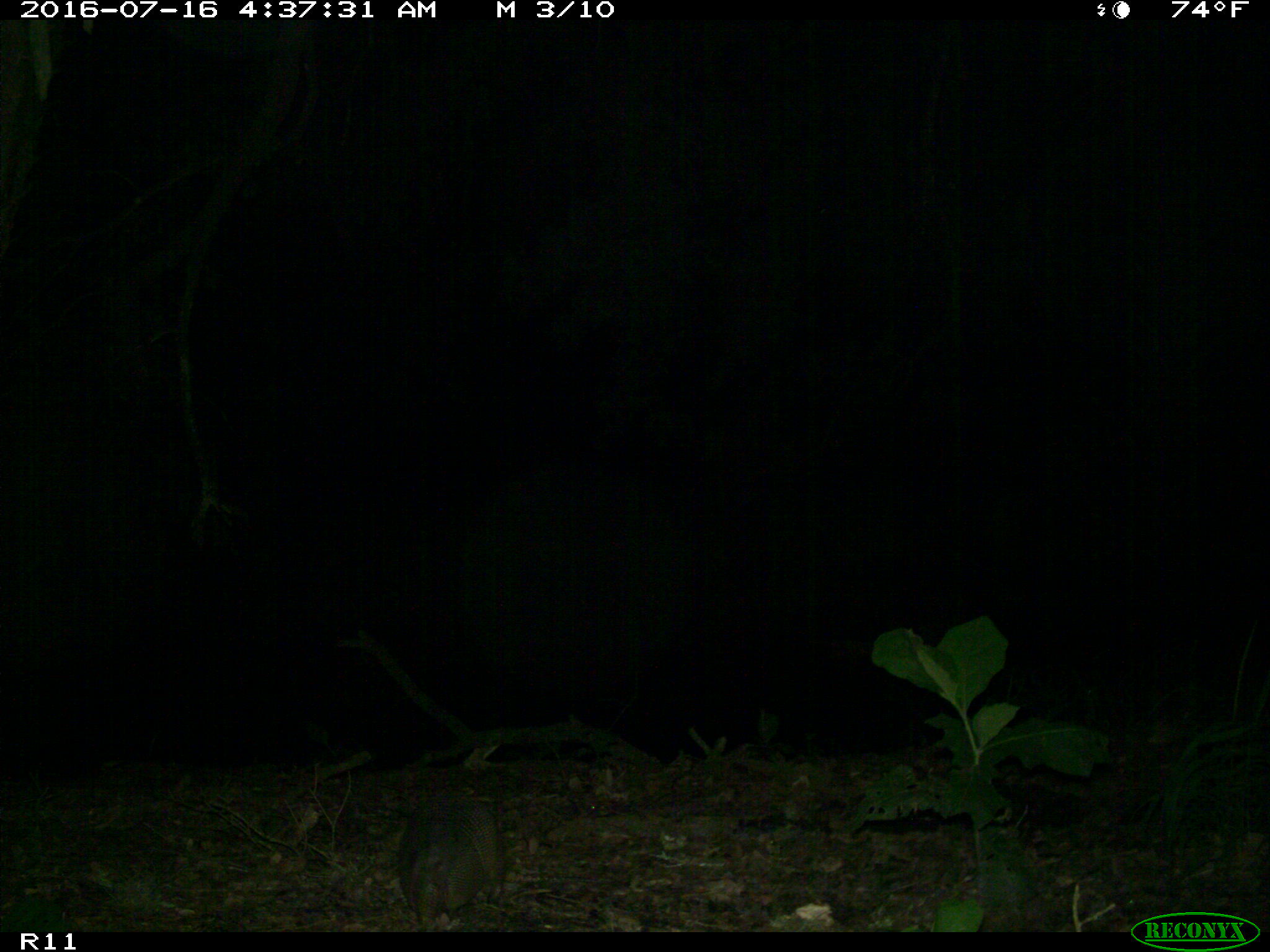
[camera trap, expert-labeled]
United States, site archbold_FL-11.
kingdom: Animalia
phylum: Chordata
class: Mammalia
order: Cingulata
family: Dasypodidae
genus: Dasypus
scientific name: Dasypus novemcinctus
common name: nine-banded armadillo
Dasypus novemcinctus (nine-banded armadillo).